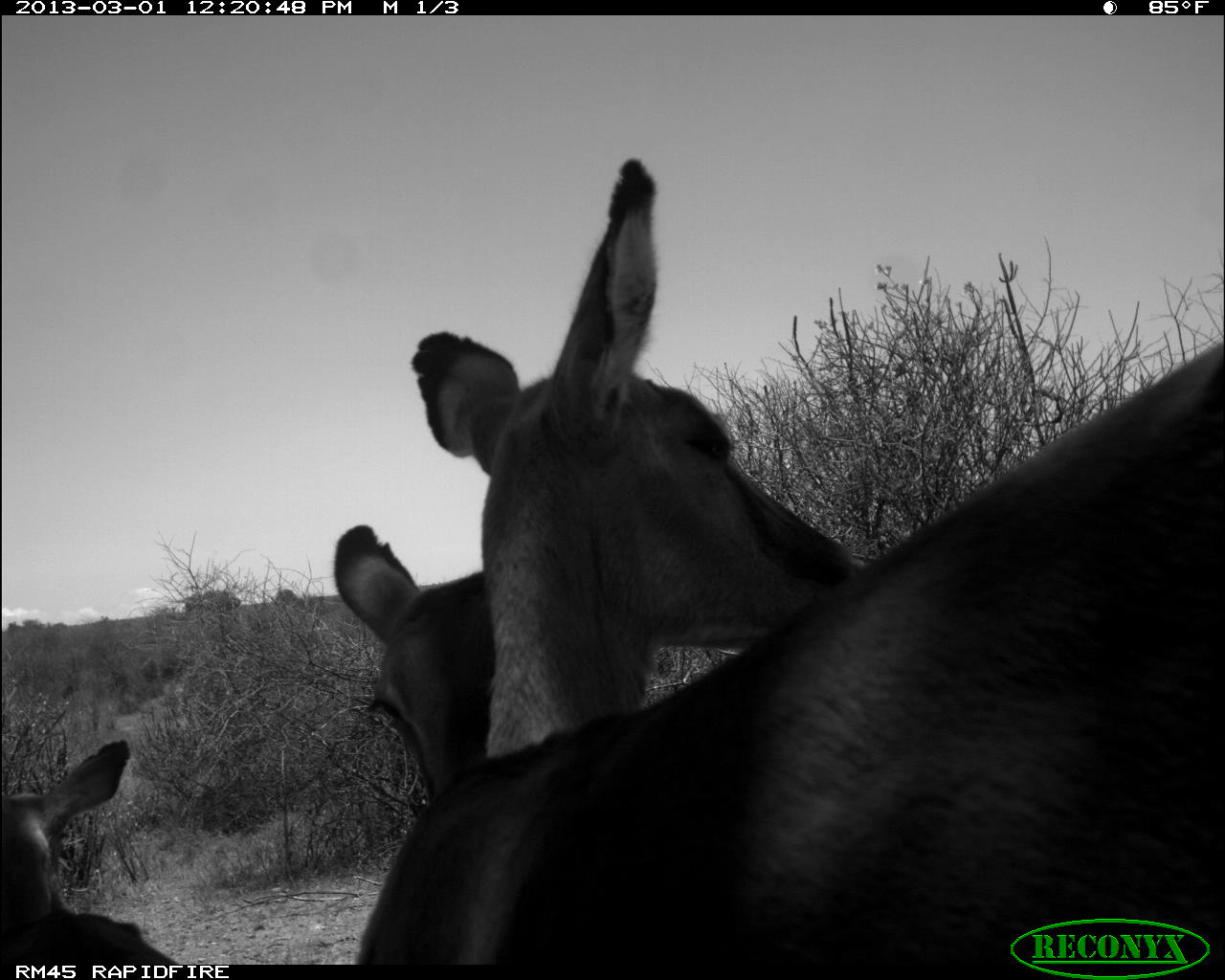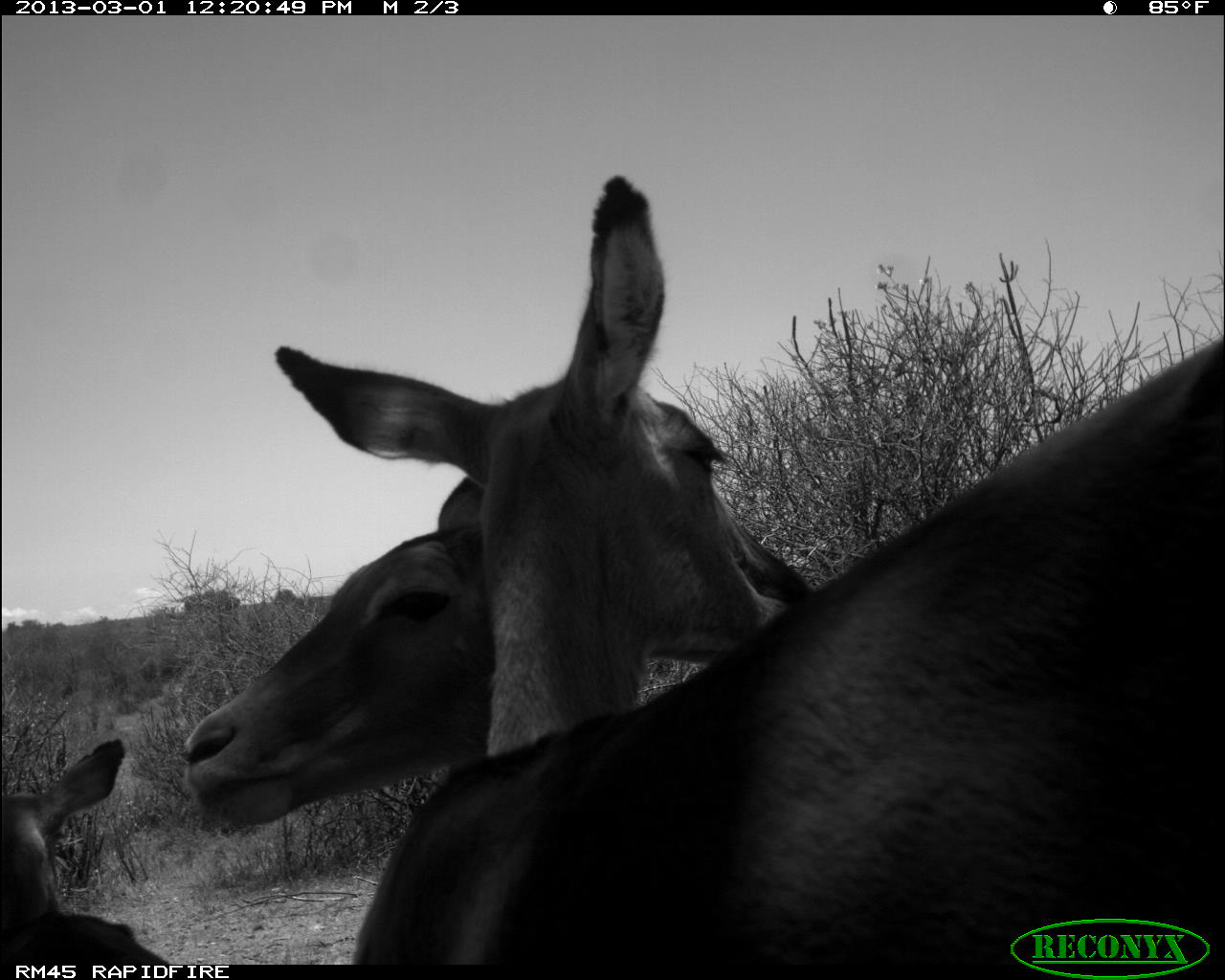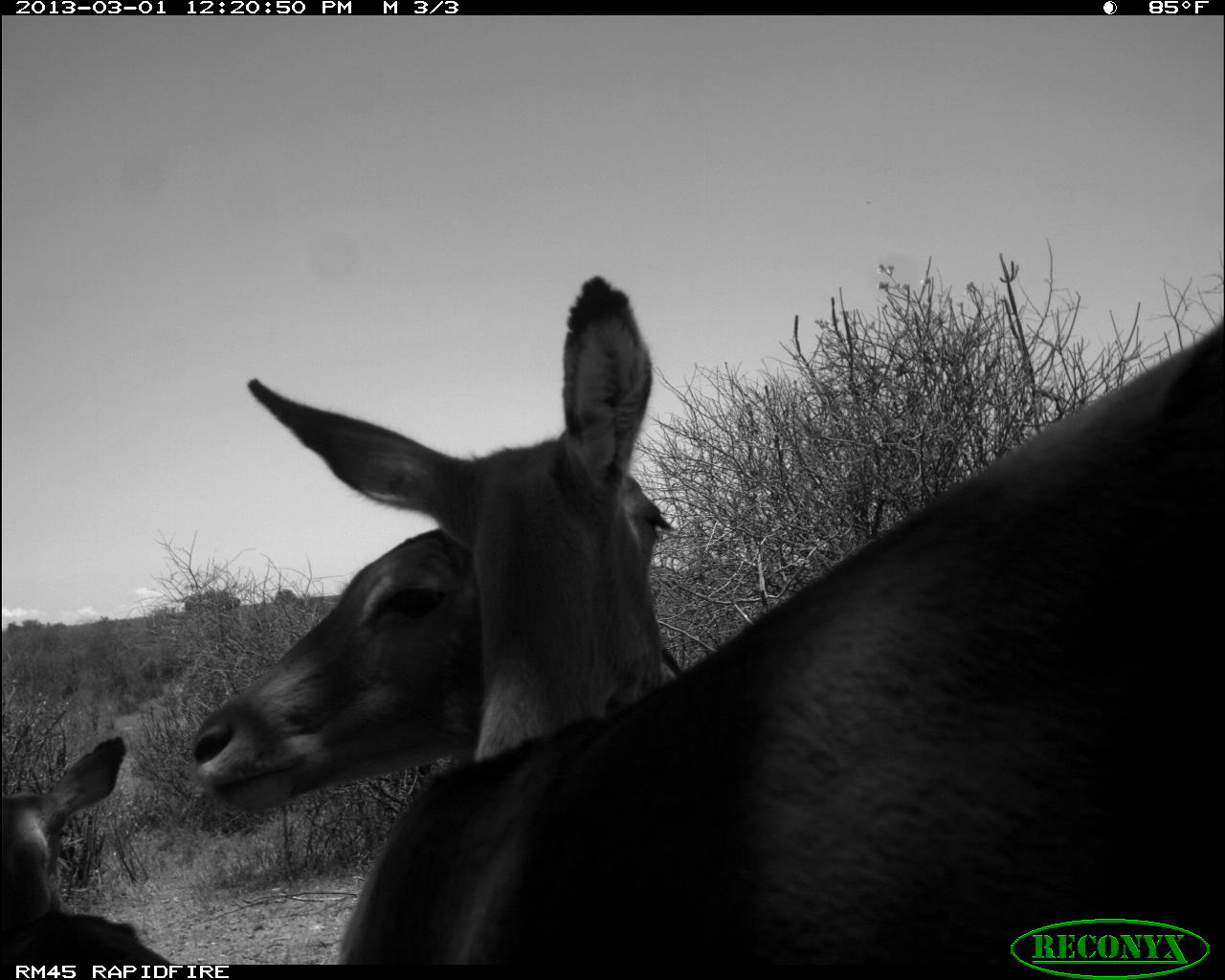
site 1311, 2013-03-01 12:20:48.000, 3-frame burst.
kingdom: Animalia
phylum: Chordata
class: Mammalia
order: Artiodactyla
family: Bovidae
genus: Aepyceros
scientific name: Aepyceros melampus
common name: impala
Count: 3.